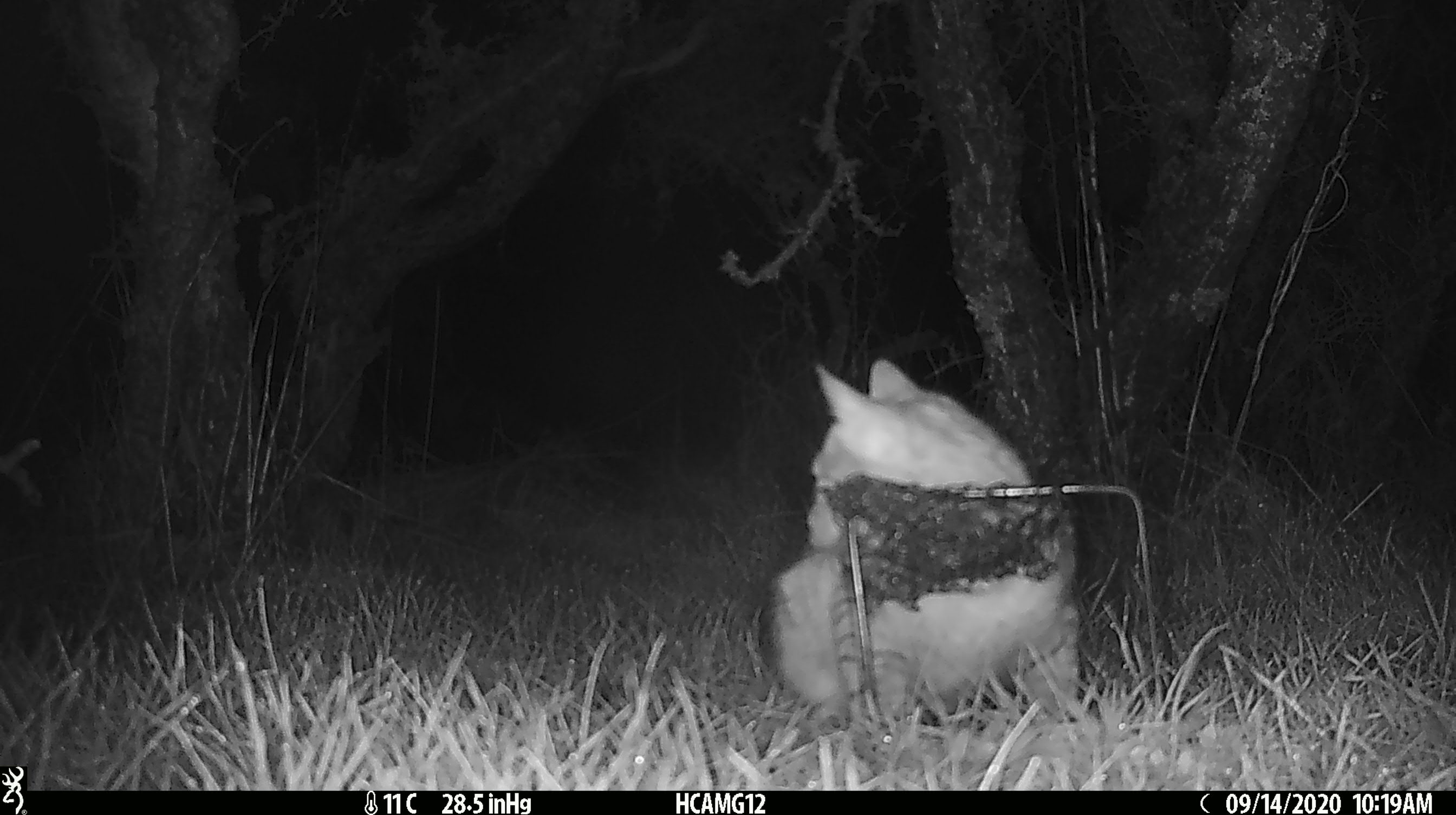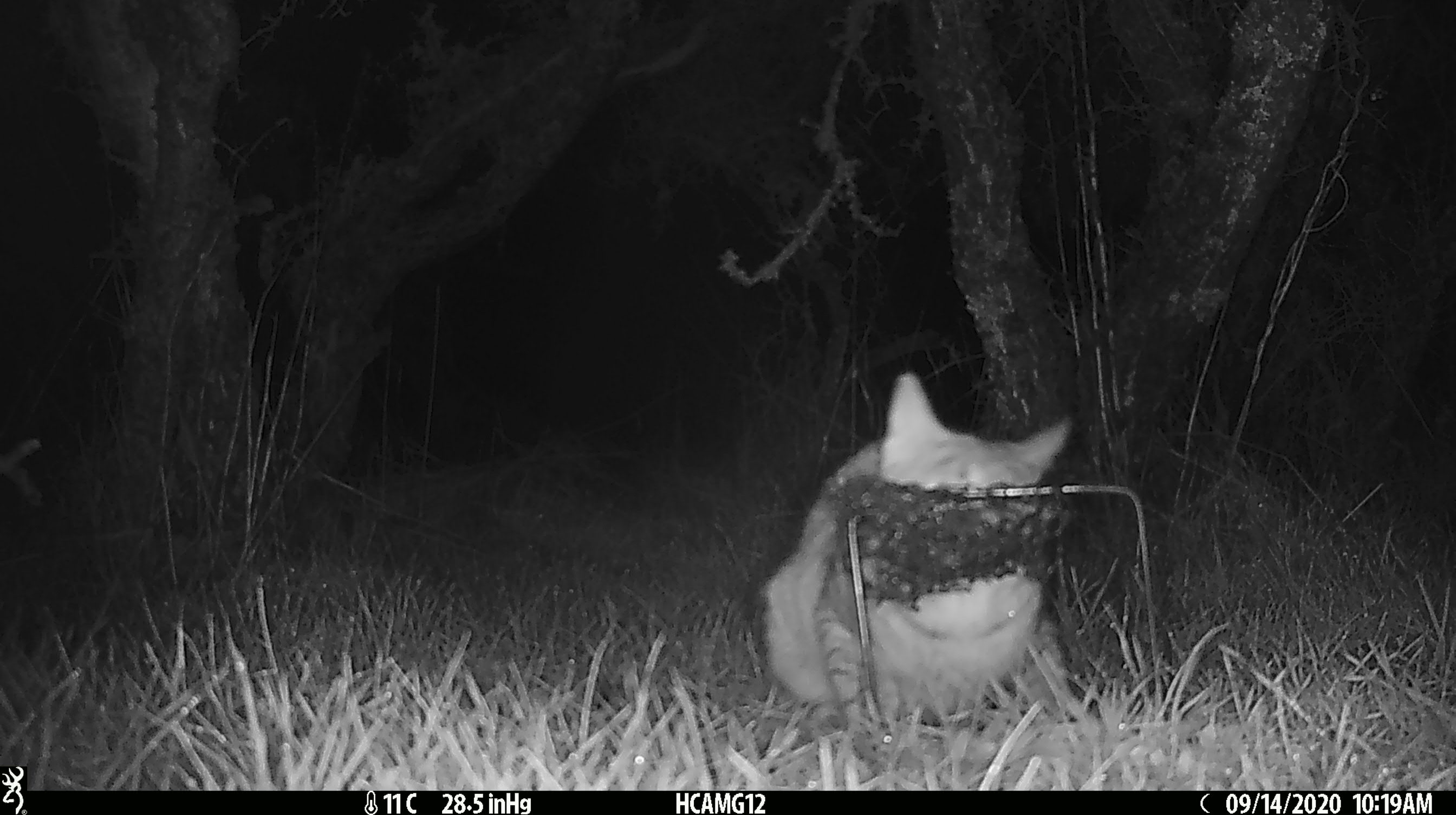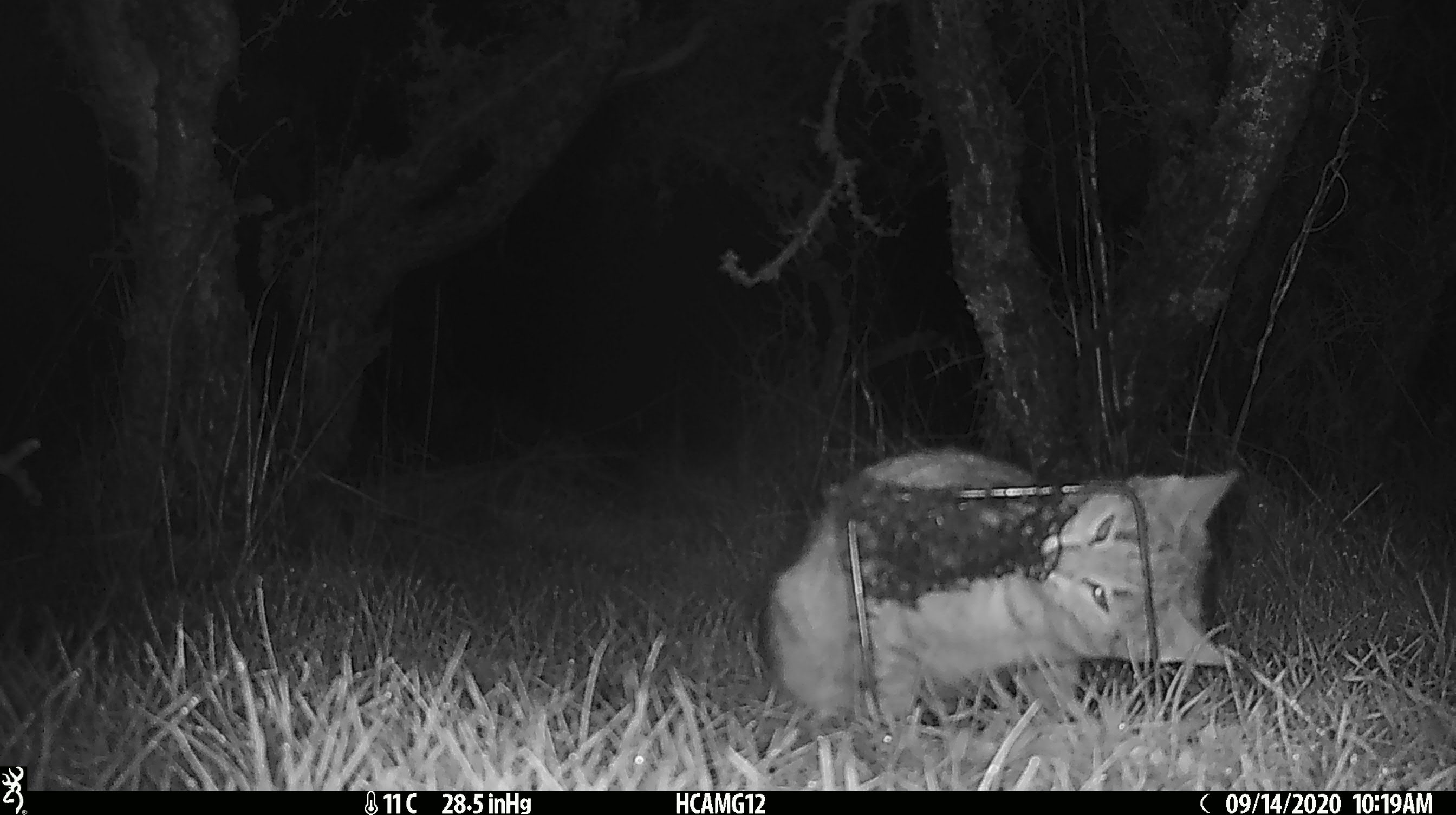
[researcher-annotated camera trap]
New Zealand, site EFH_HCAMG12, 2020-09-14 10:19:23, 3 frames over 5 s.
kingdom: Animalia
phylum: Chordata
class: Mammalia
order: Carnivora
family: Felidae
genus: Felis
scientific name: Felis catus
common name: domestic cat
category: cat